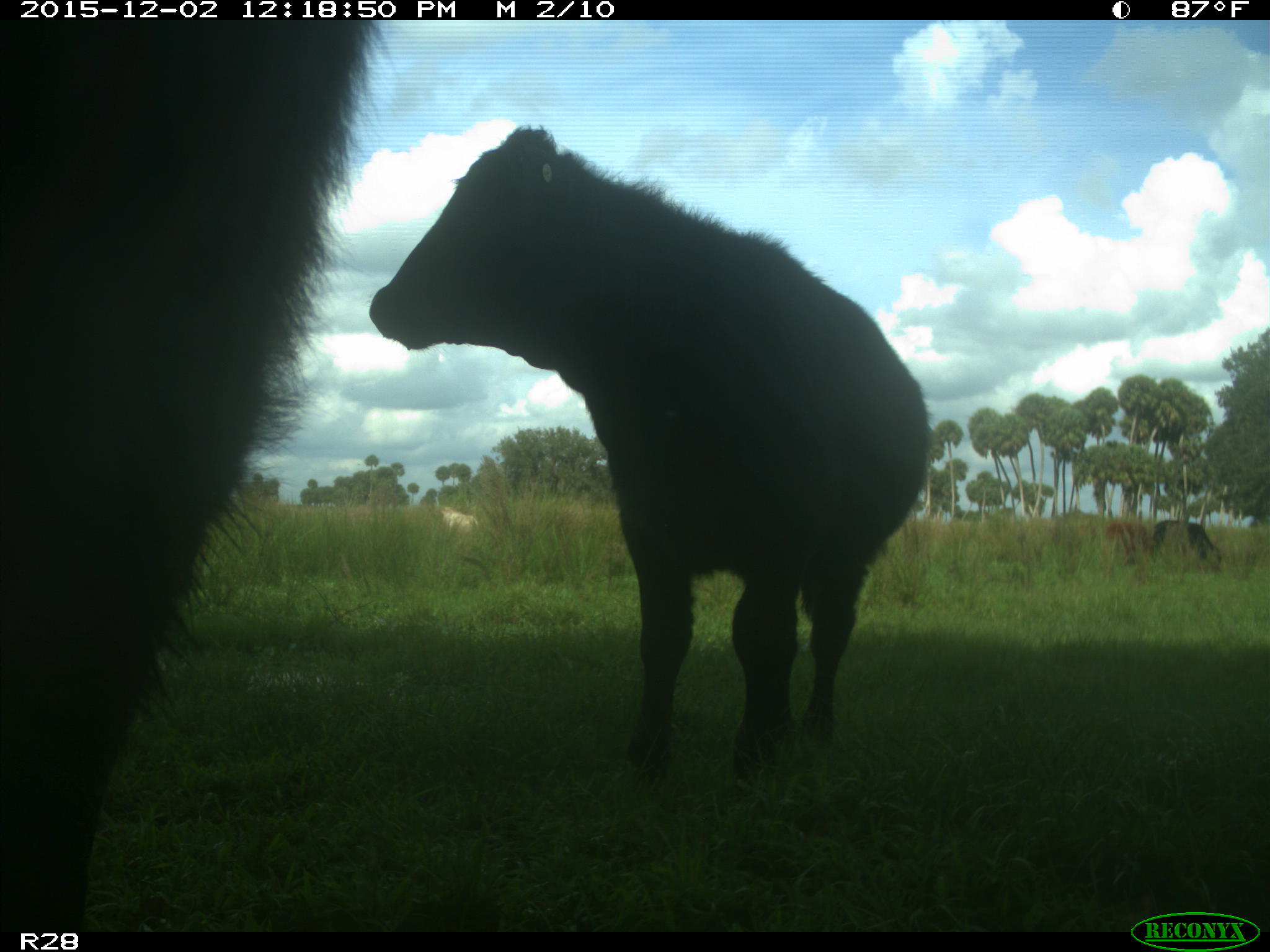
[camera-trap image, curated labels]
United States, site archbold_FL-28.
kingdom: Animalia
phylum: Chordata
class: Mammalia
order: Artiodactyla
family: Bovidae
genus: Bos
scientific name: Bos taurus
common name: domestic cow